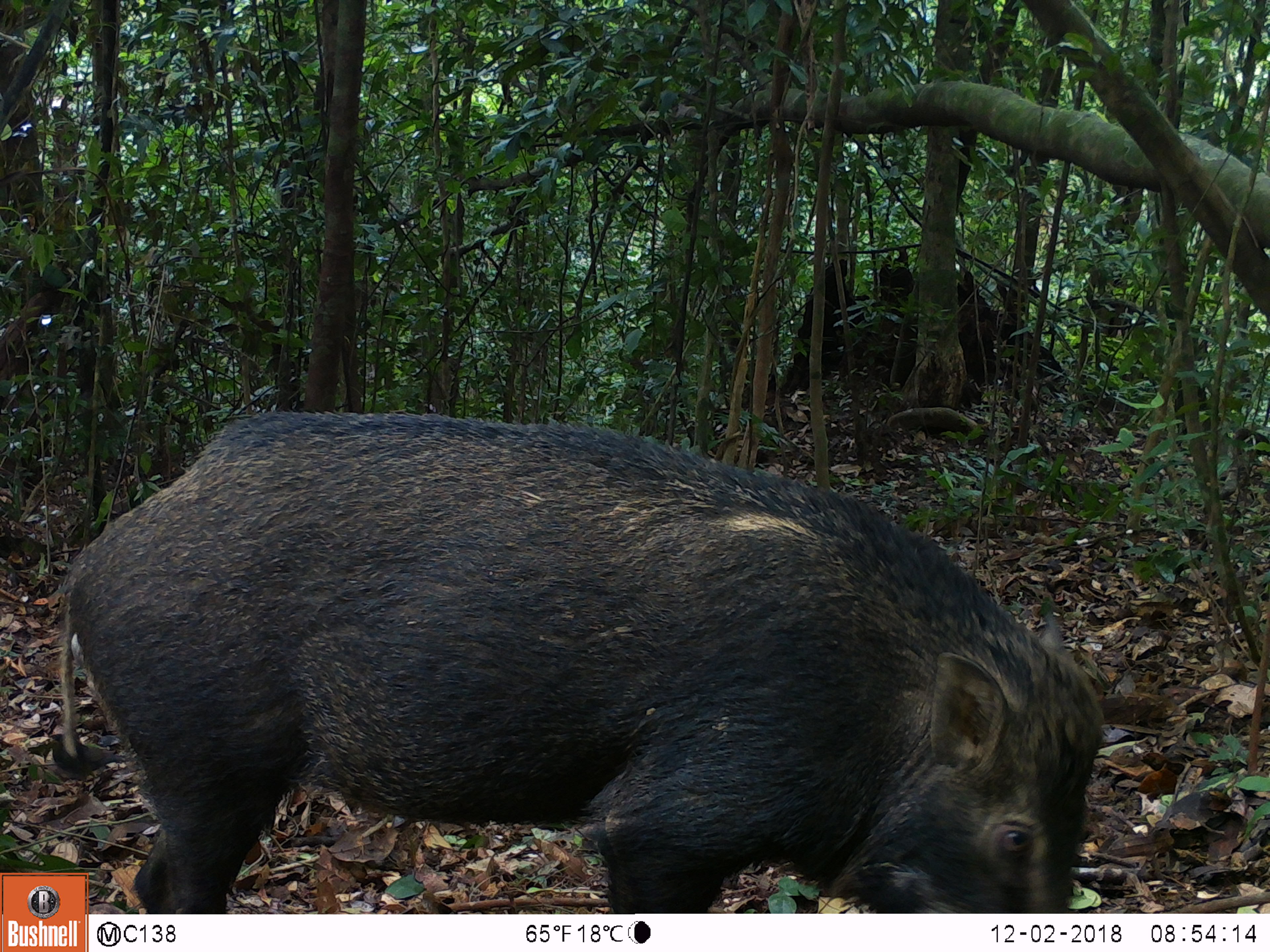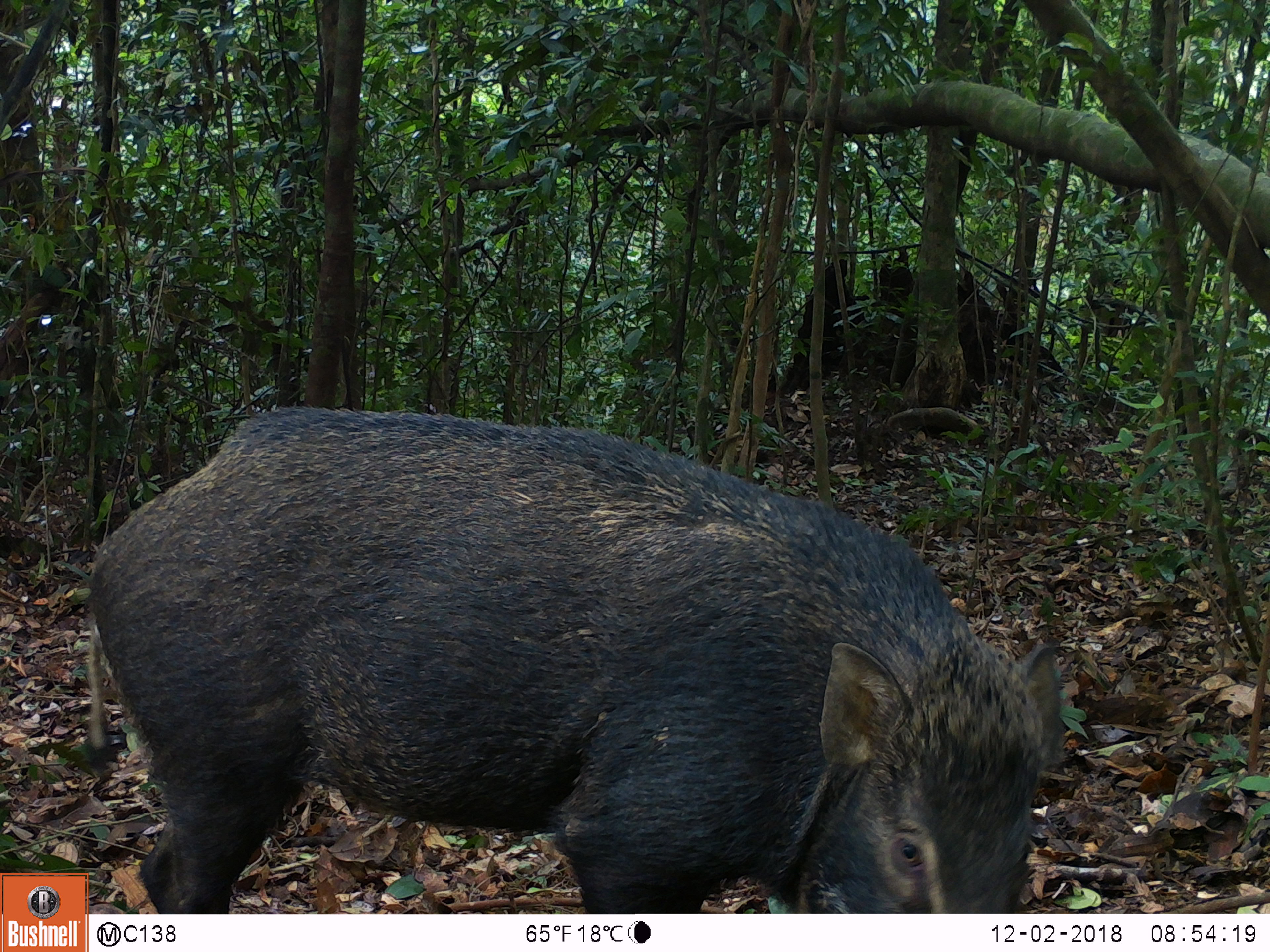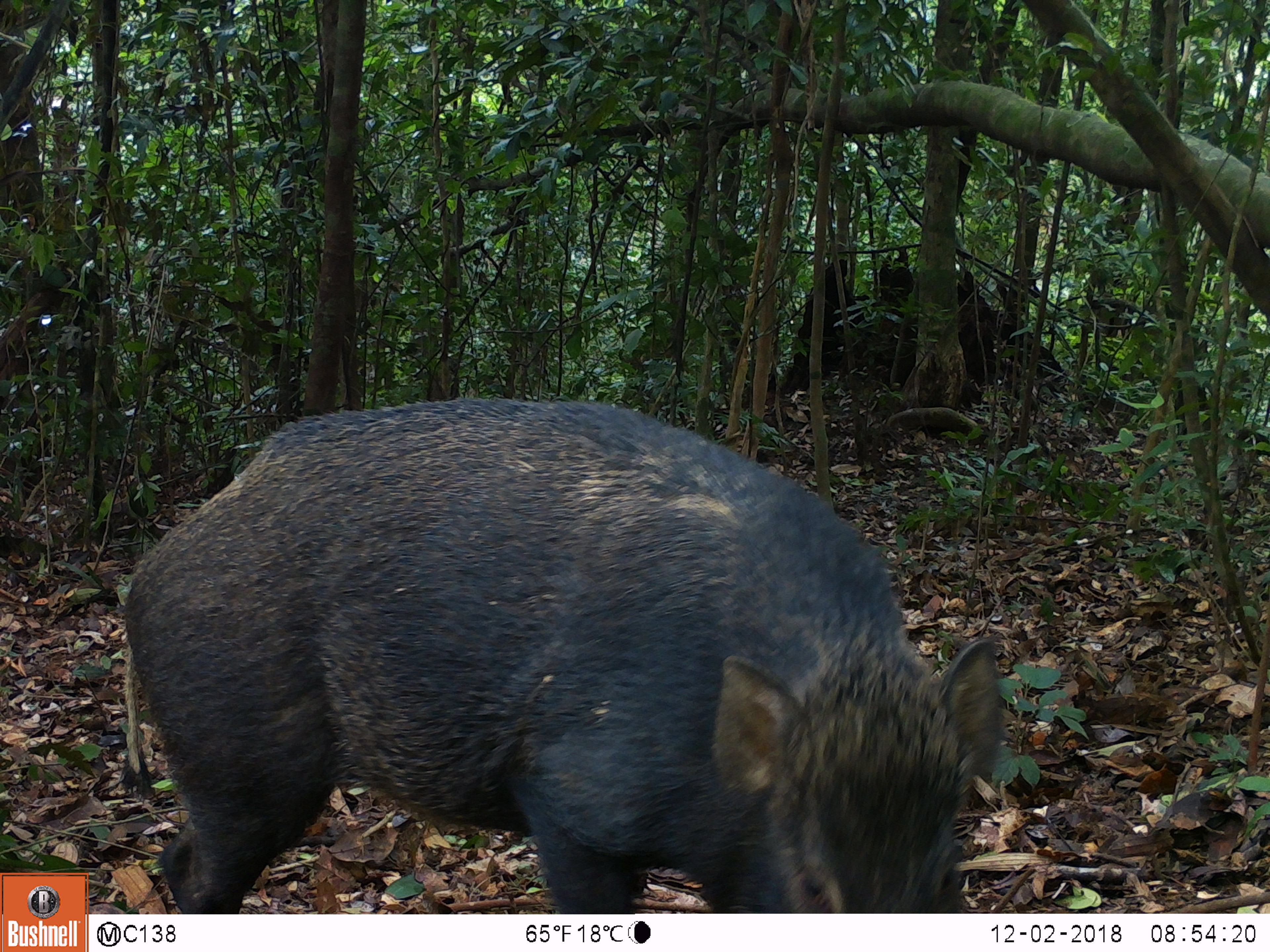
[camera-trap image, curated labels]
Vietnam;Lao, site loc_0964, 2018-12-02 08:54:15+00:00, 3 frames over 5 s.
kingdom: Animalia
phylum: Chordata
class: Mammalia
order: Artiodactyla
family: Suidae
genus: Sus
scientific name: Sus scrofa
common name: eurasian wild pig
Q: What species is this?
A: Eurasian wild pig (Sus scrofa).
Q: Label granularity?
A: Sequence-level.